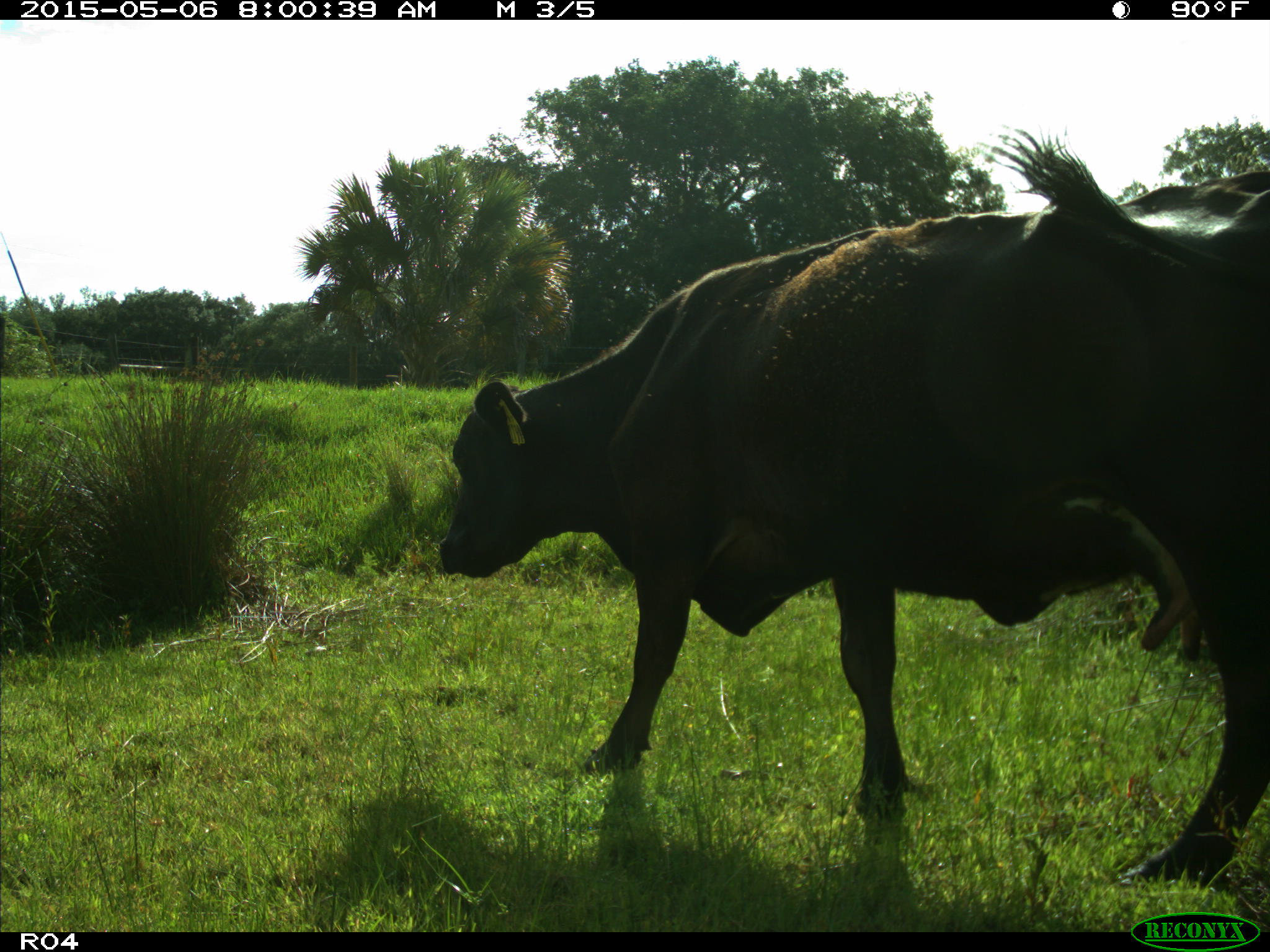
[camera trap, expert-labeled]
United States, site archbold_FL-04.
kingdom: Animalia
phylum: Chordata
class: Mammalia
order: Artiodactyla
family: Bovidae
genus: Bos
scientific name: Bos taurus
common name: domestic cow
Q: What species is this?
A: Bos taurus (domestic cow).